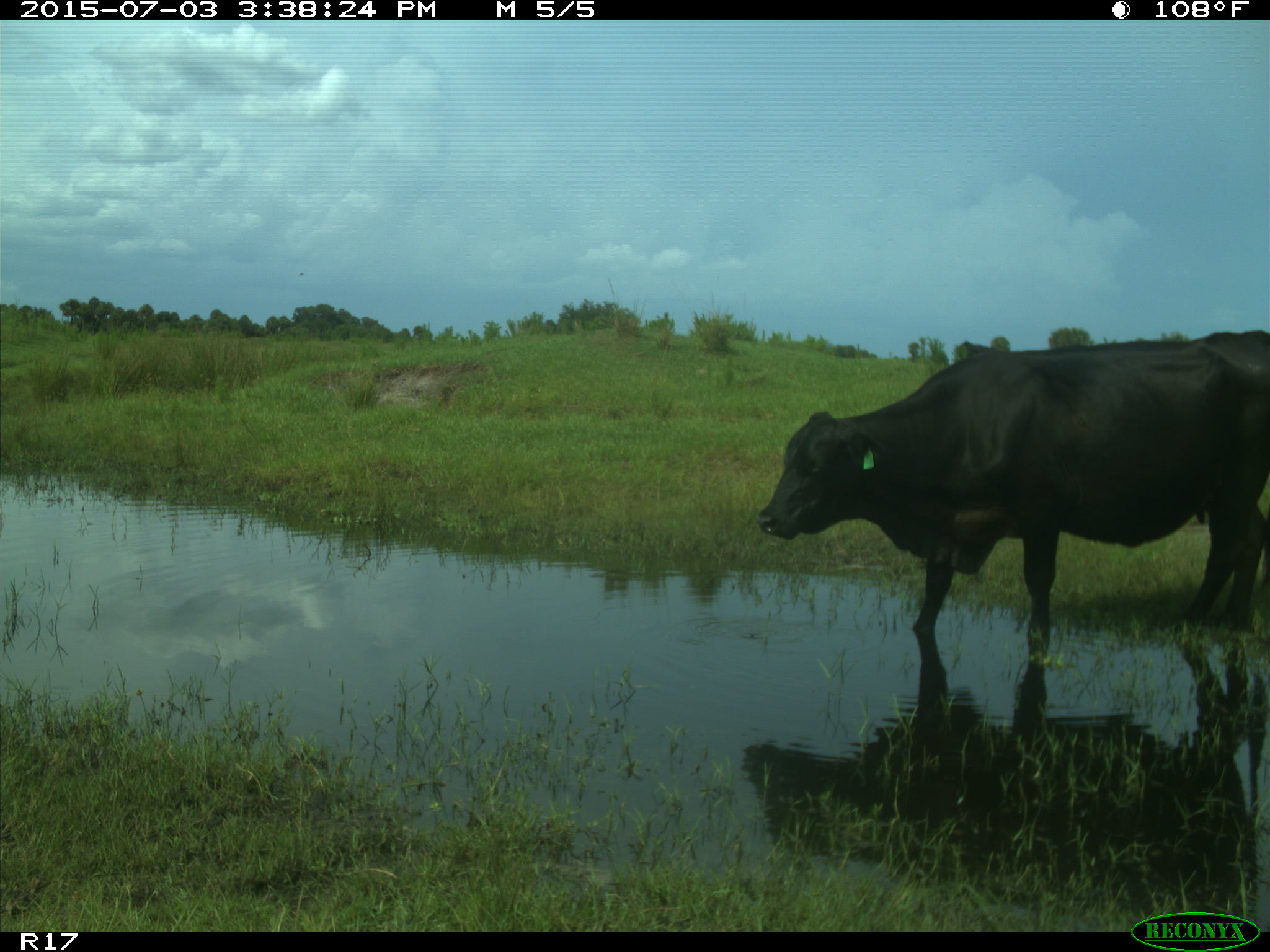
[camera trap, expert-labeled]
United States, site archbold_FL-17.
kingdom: Animalia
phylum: Chordata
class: Mammalia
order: Artiodactyla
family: Bovidae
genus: Bos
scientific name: Bos taurus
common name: domestic cow